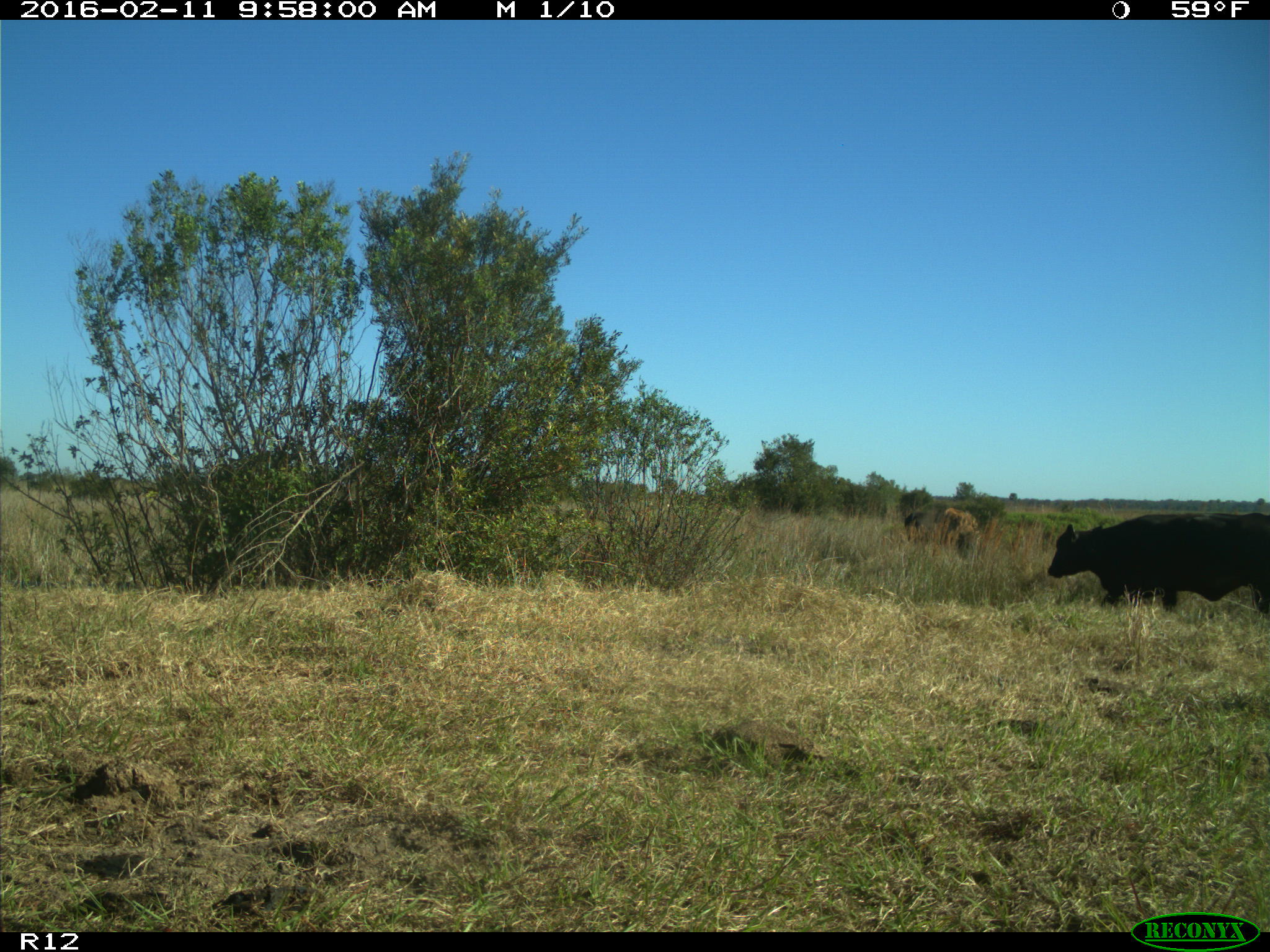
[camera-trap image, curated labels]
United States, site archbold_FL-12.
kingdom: Animalia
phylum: Chordata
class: Mammalia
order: Artiodactyla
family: Bovidae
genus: Bos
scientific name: Bos taurus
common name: domestic cow